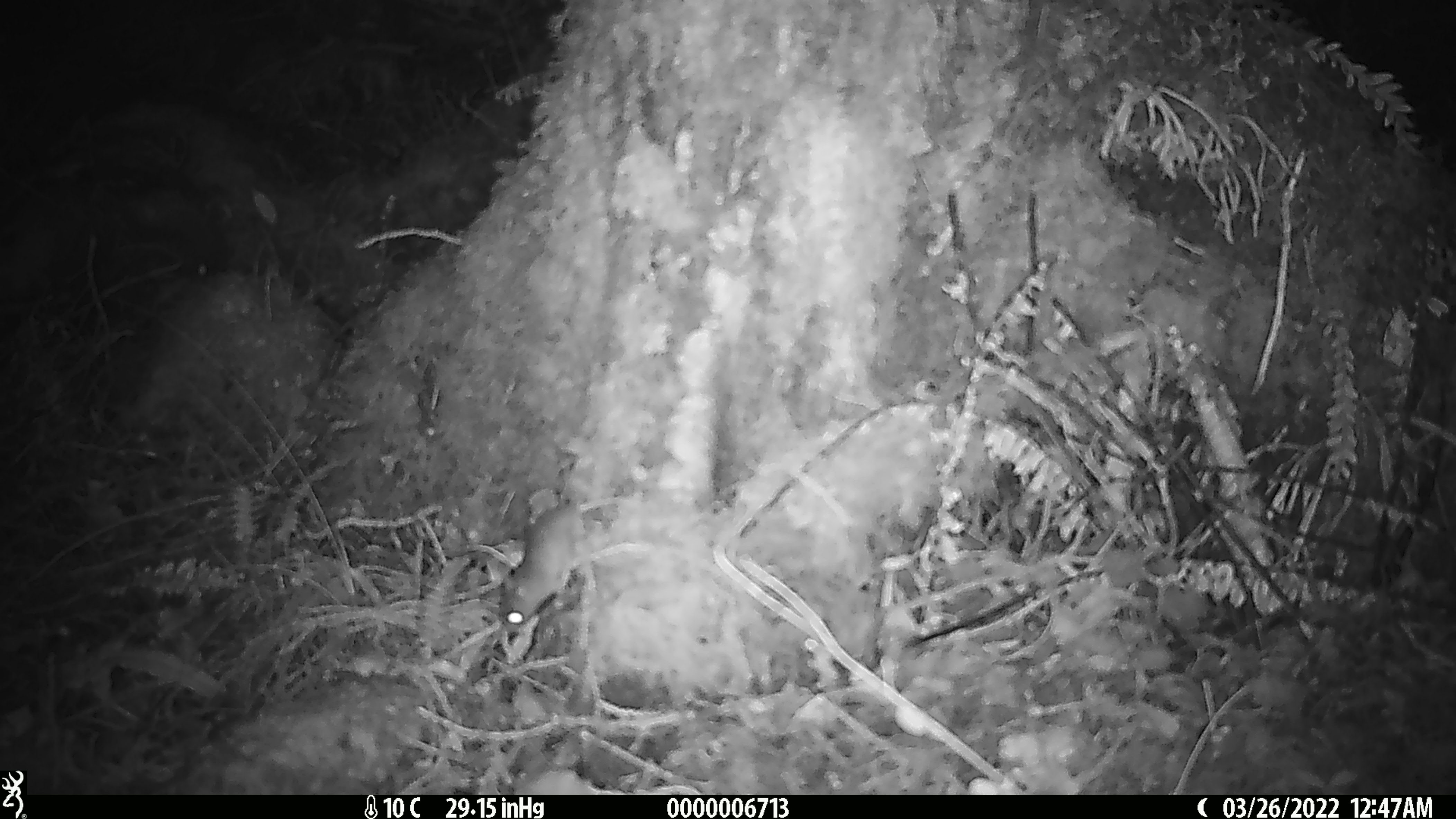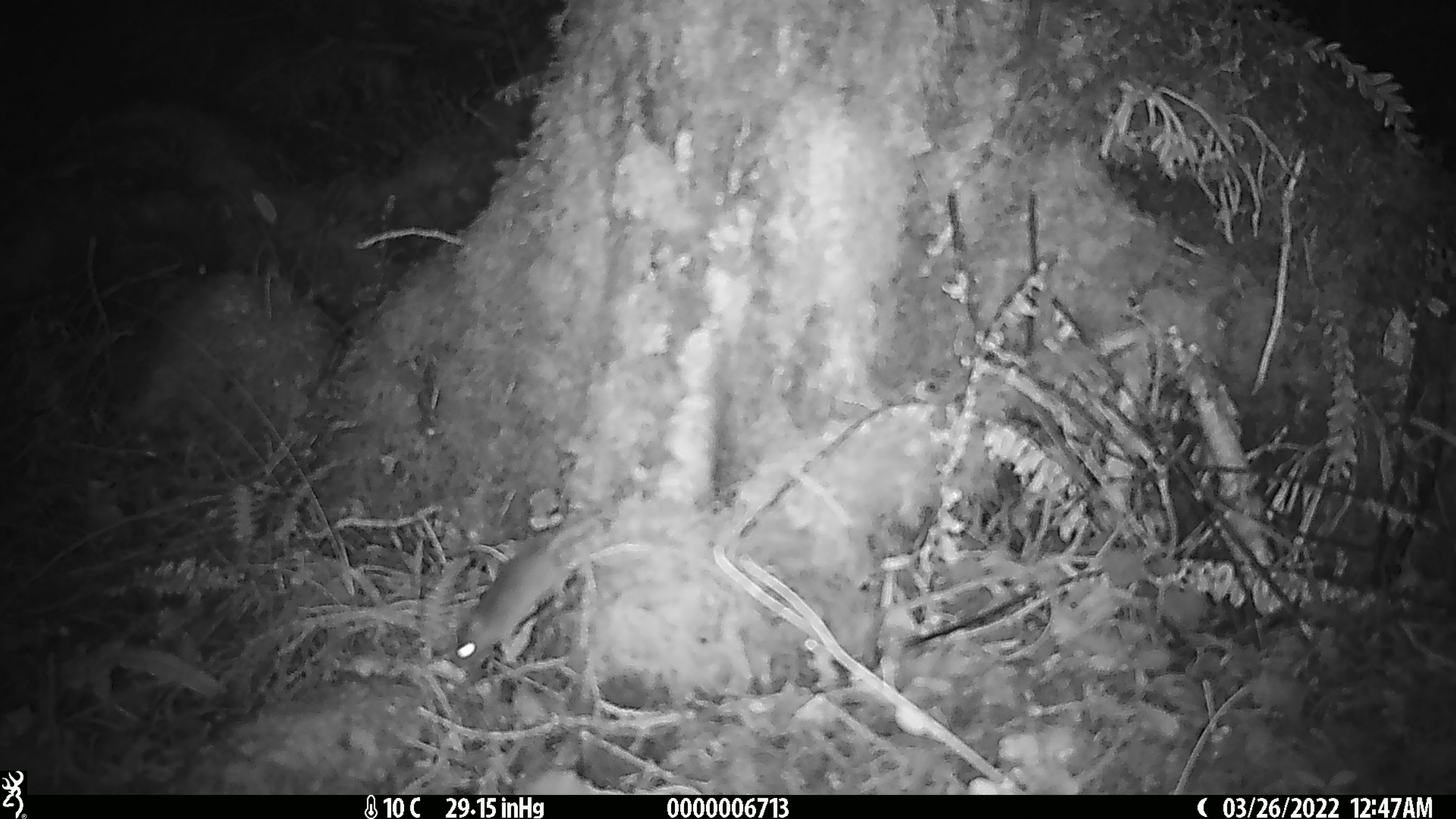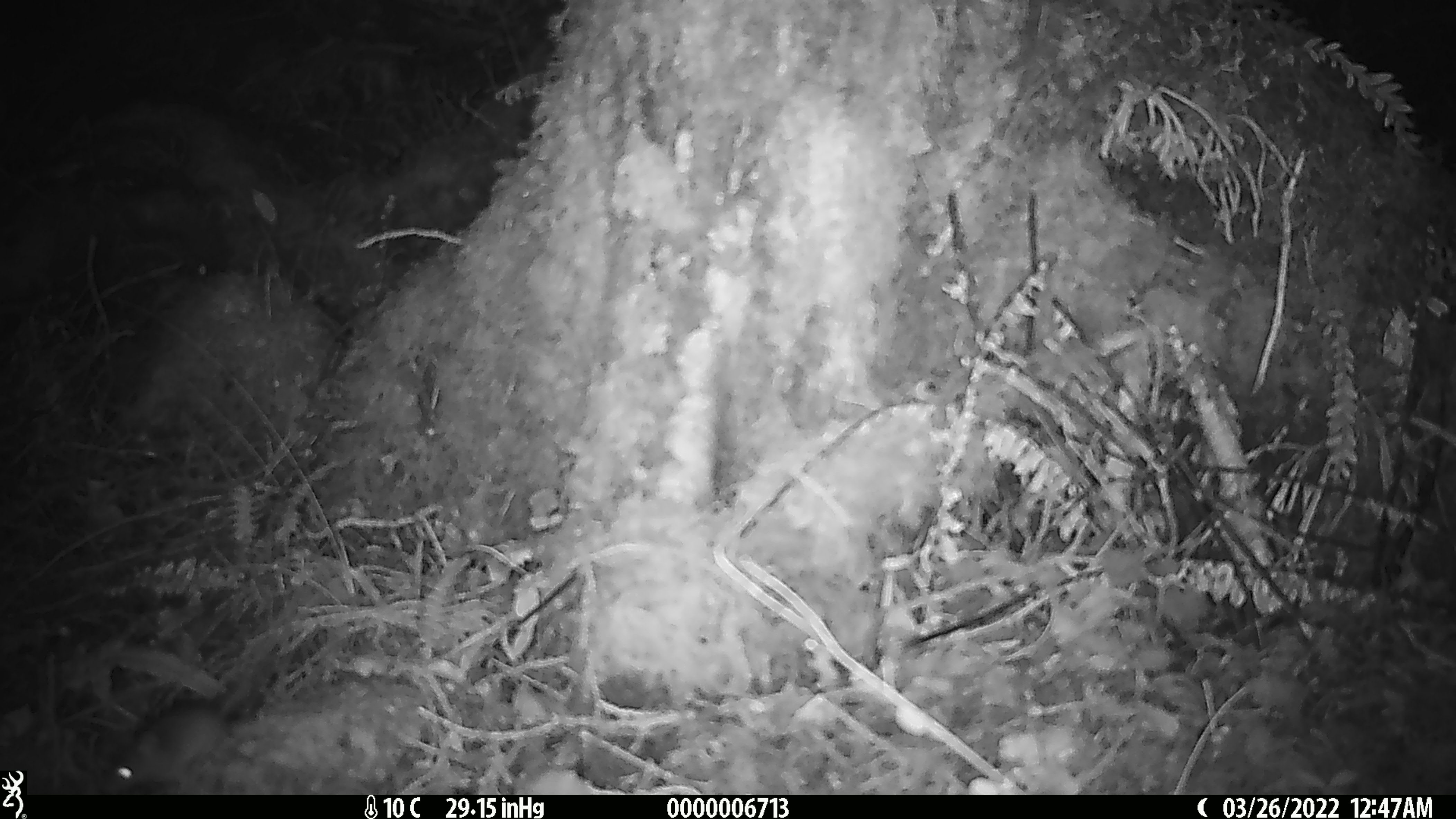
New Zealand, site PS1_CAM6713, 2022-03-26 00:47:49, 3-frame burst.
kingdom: Animalia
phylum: Chordata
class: Mammalia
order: Rodentia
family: Muridae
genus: Mus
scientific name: Mus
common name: mouse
Mouse (Mus).